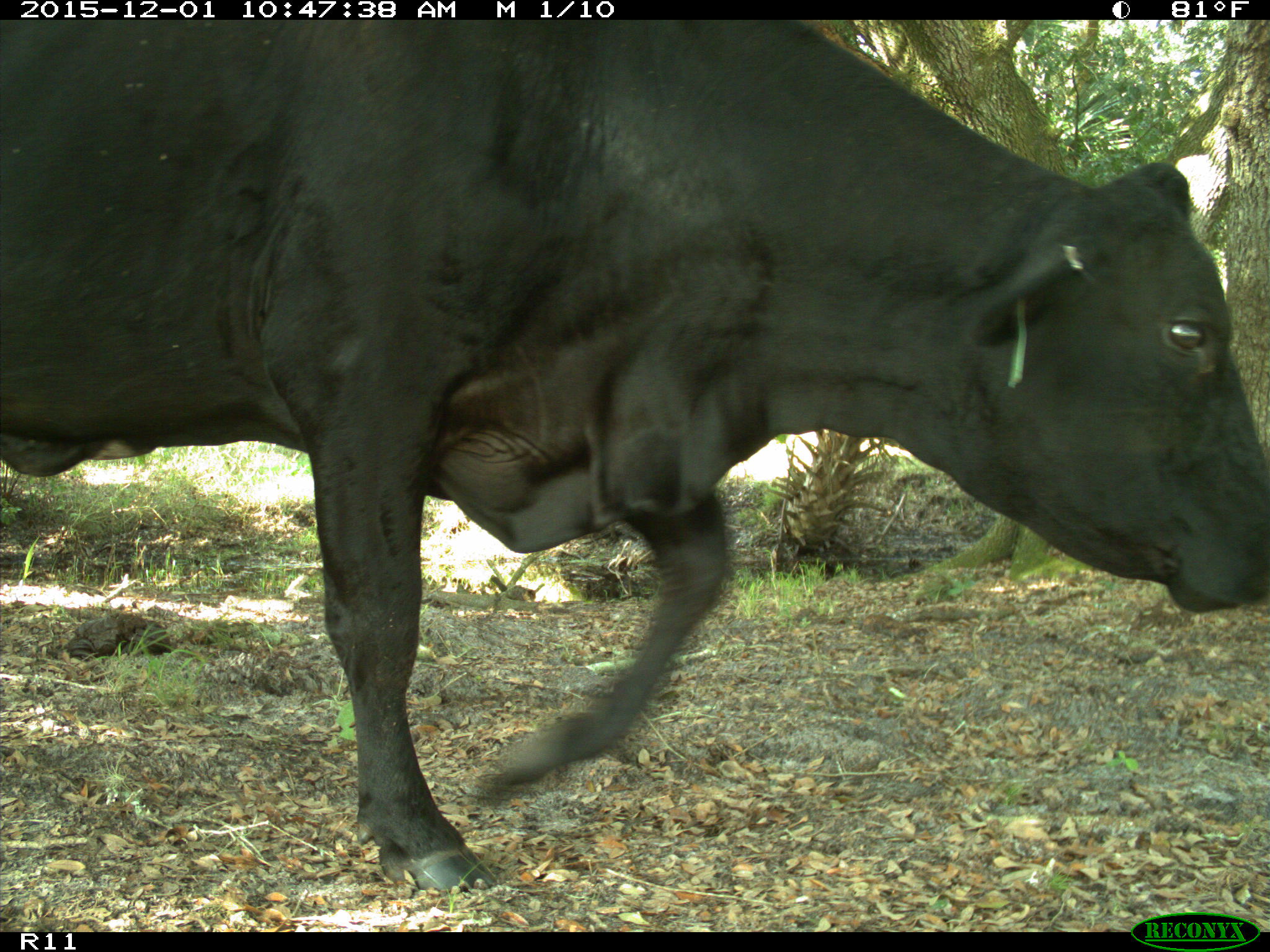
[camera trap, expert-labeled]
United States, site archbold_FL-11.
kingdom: Animalia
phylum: Chordata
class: Mammalia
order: Artiodactyla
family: Bovidae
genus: Bos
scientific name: Bos taurus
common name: domestic cow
Bos taurus (domestic cow).